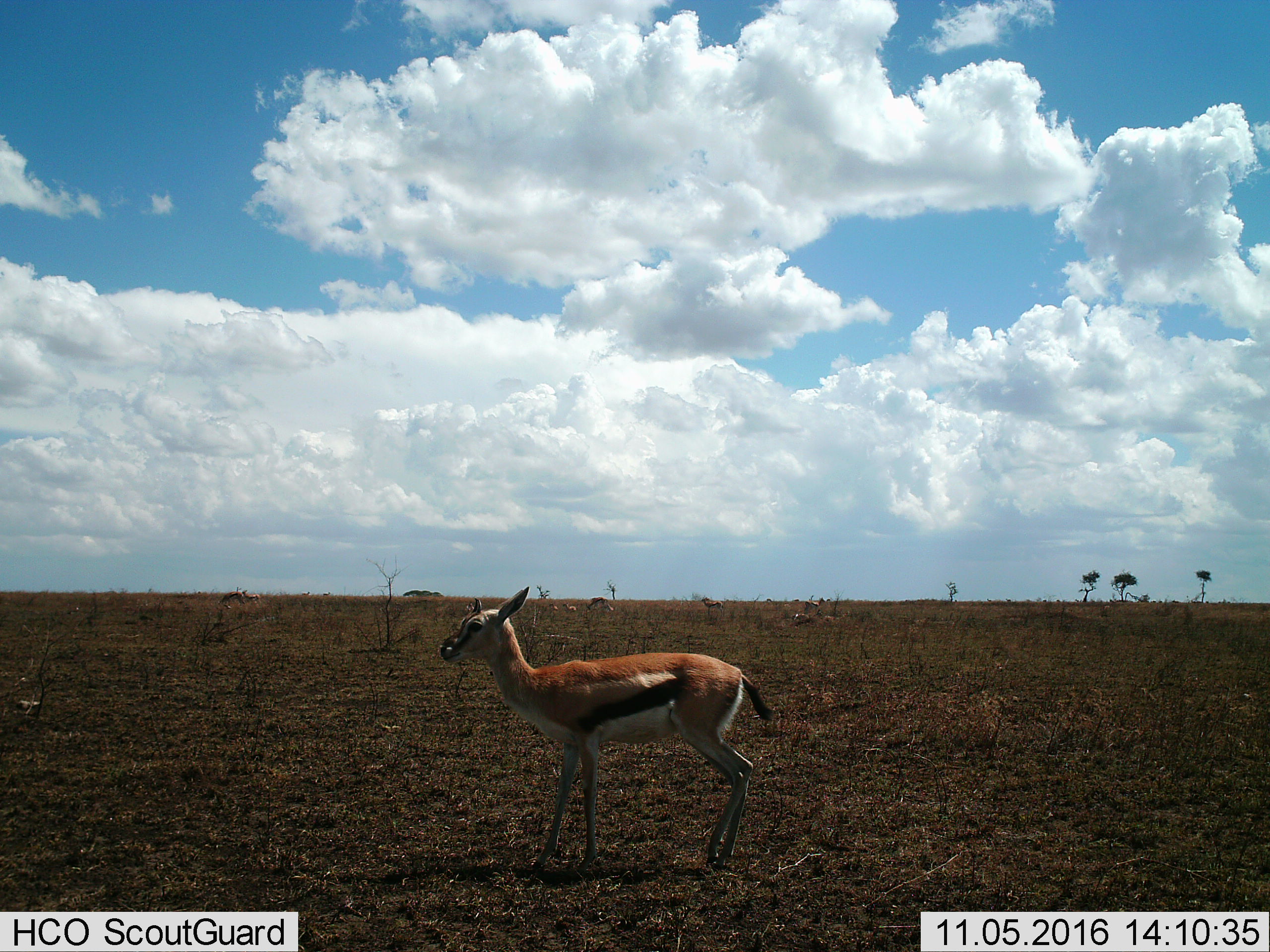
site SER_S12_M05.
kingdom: Animalia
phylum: Chordata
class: Mammalia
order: Artiodactyla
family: Bovidae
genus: Eudorcas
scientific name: Eudorcas thomsonii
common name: thomson's gazelle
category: gazellethomsons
Gazellethomsons (thomson's gazelle) (Eudorcas thomsonii), count 1. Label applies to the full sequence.